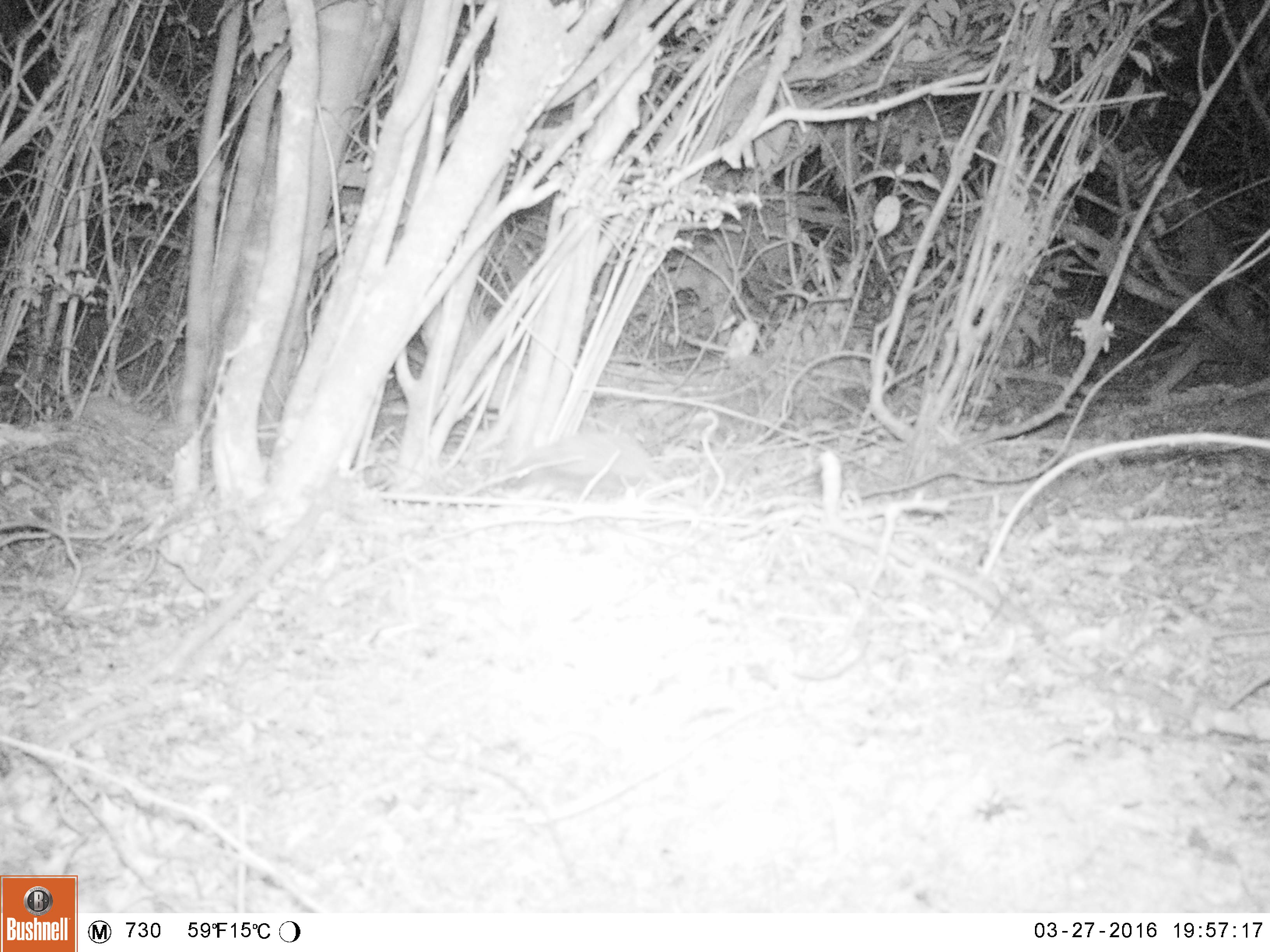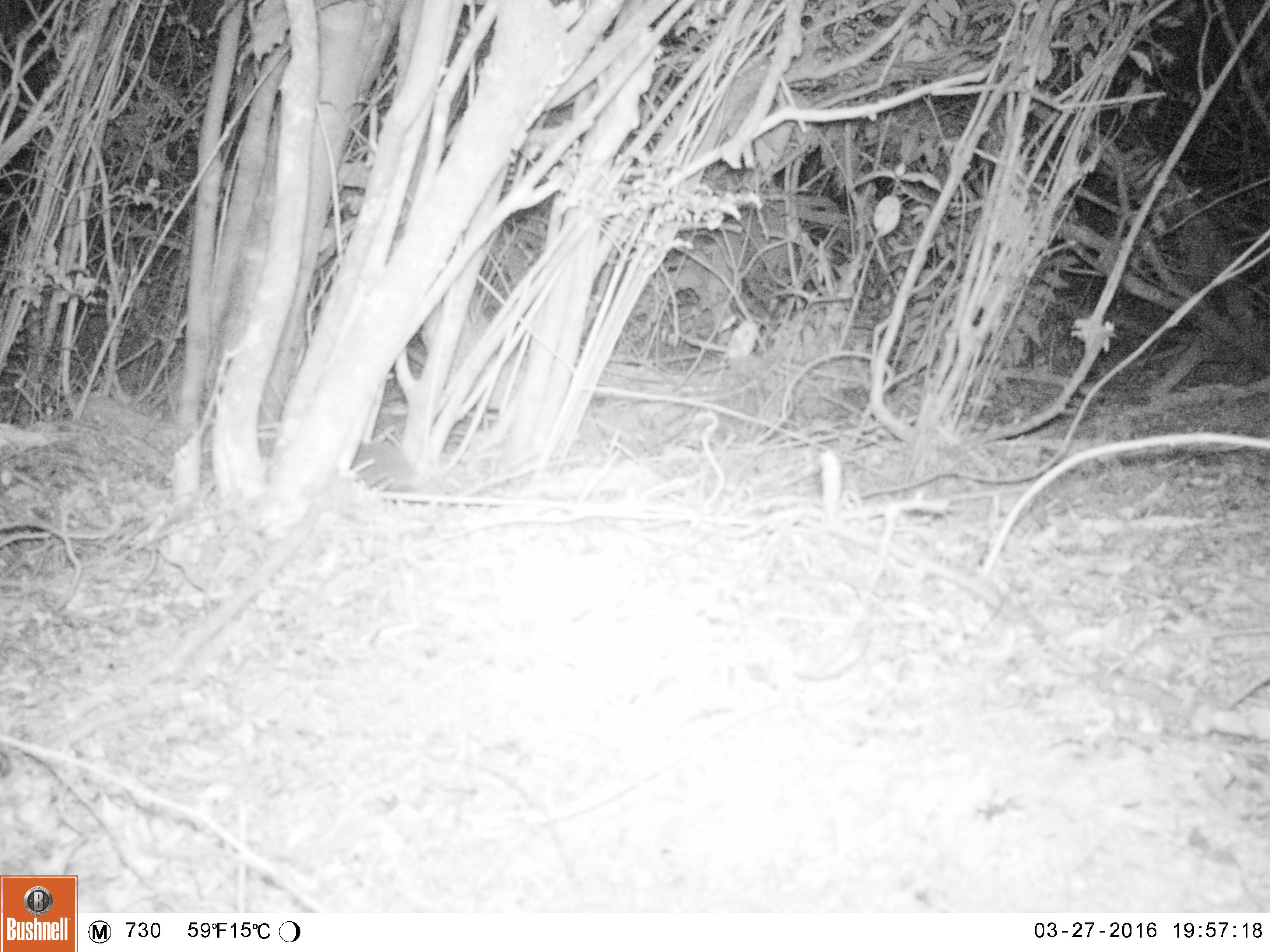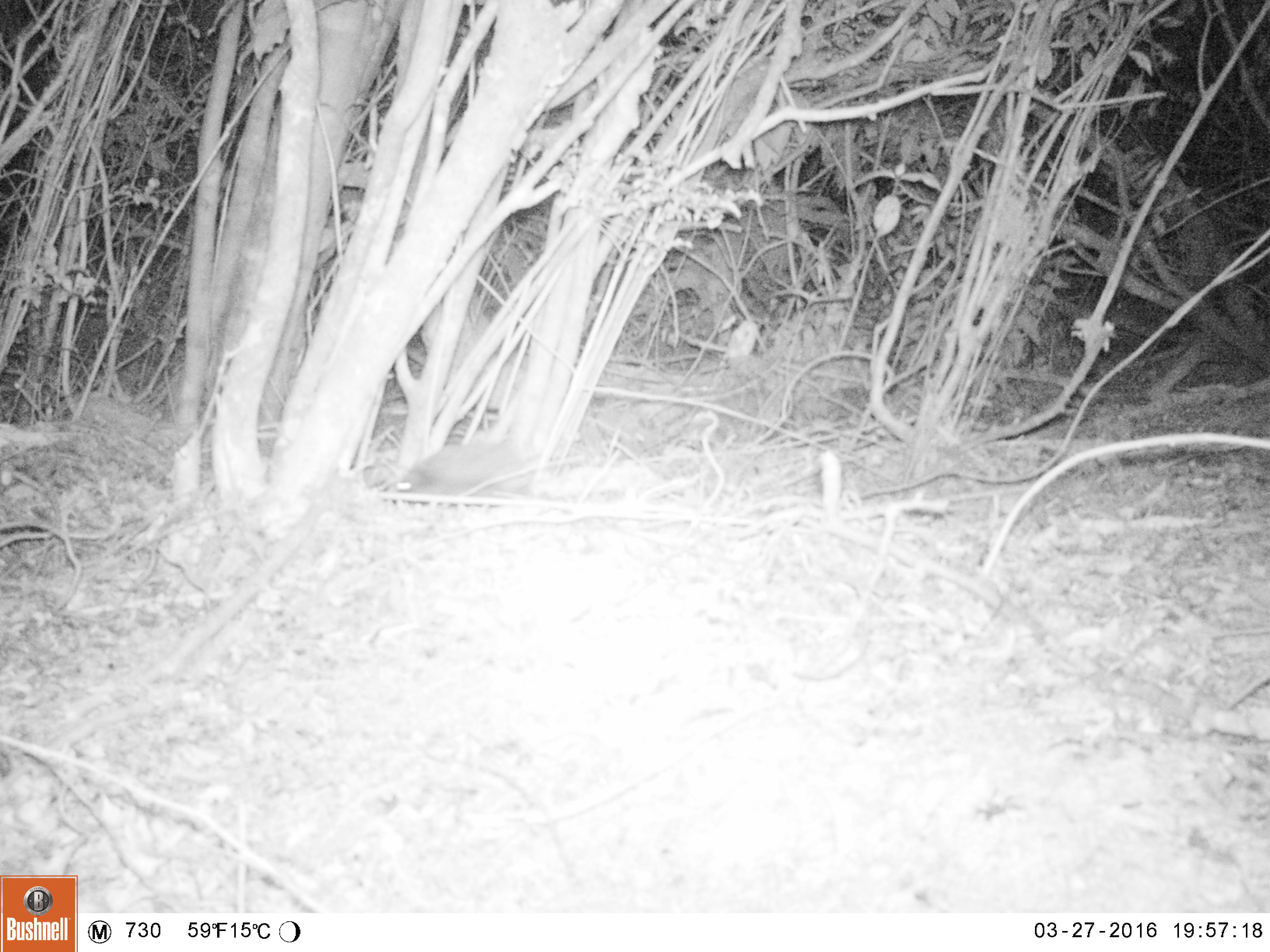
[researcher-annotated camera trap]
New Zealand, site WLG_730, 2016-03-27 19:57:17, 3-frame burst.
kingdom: Animalia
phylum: Chordata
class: Mammalia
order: Eulipotyphla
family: Erinaceidae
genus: Erinaceus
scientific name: Erinaceus europaeus europaeus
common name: european hedgehog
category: hedgehog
Hedgehog (european hedgehog) (Erinaceus europaeus europaeus).